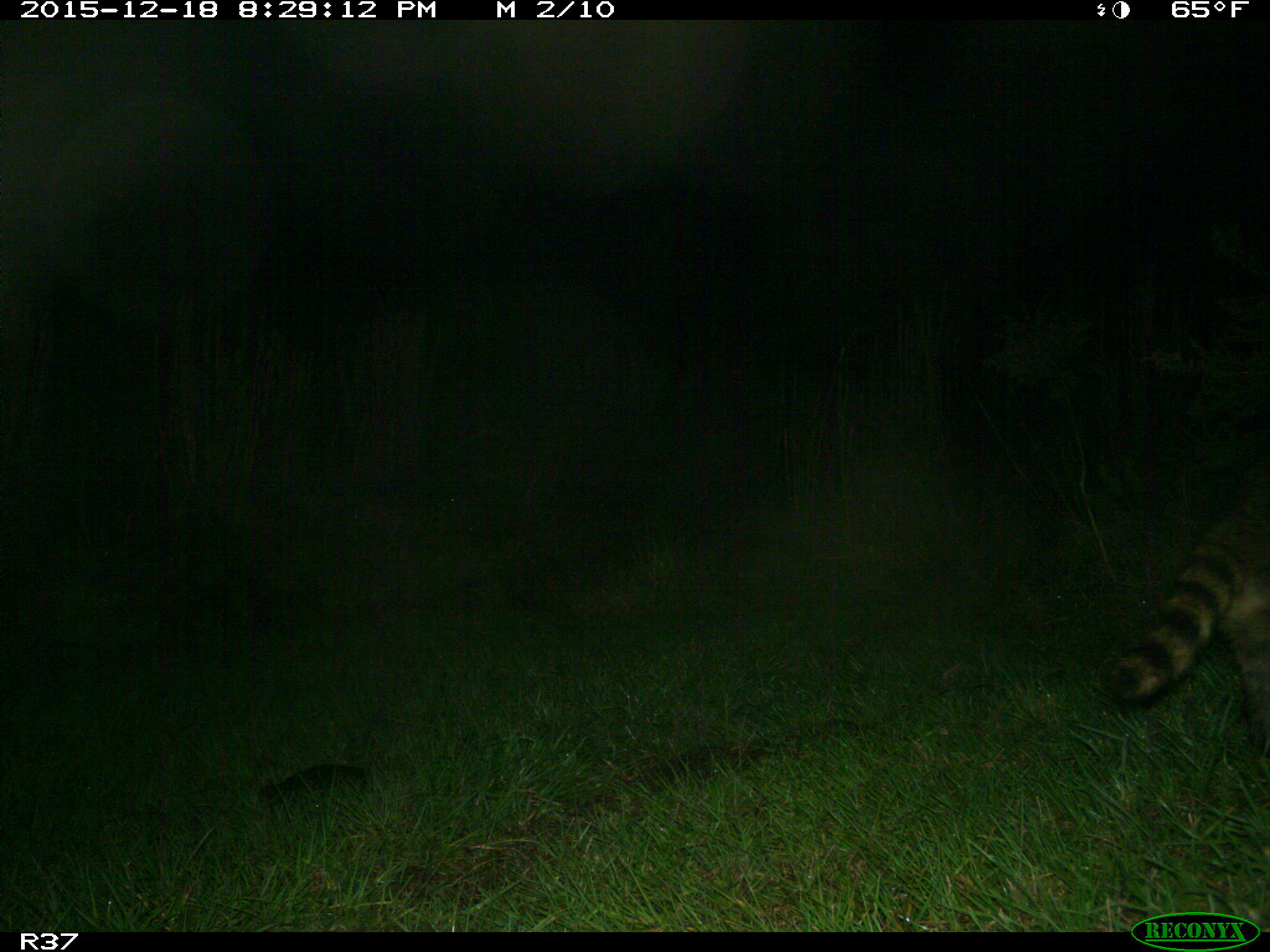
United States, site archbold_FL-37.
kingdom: Animalia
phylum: Chordata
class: Mammalia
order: Carnivora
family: Procyonidae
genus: Procyon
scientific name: Procyon lotor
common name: common raccoon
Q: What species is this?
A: Procyon lotor (common raccoon).